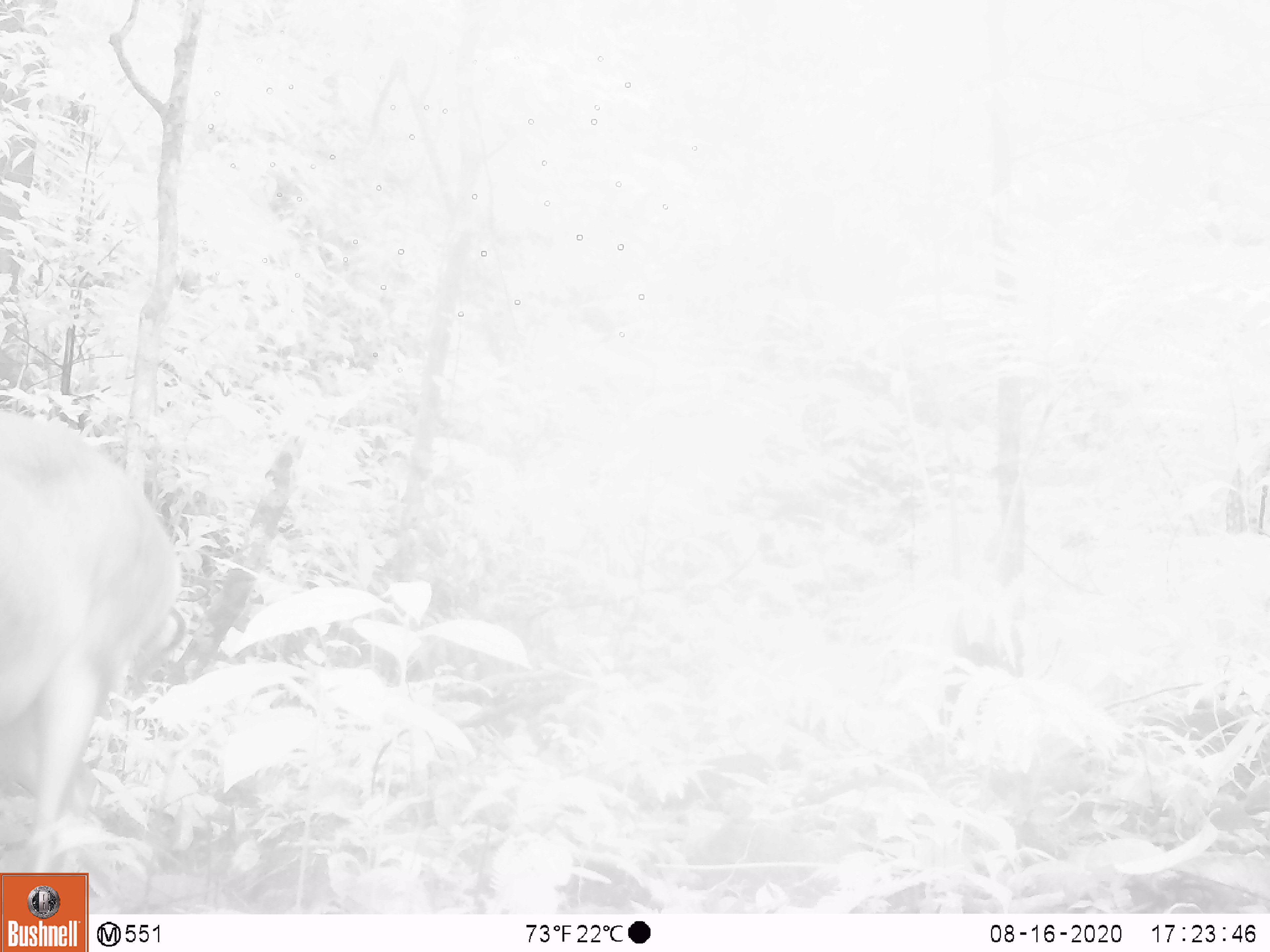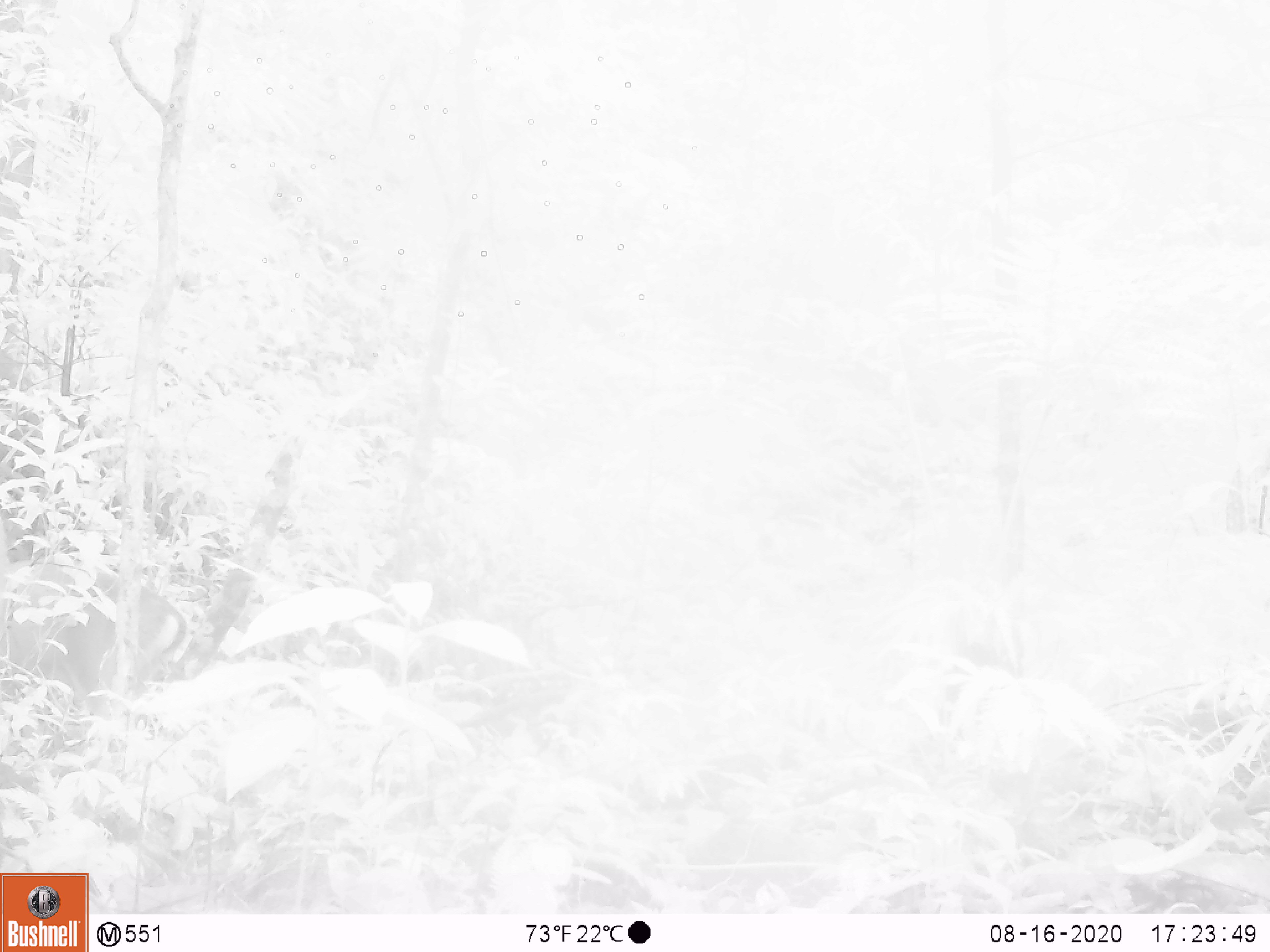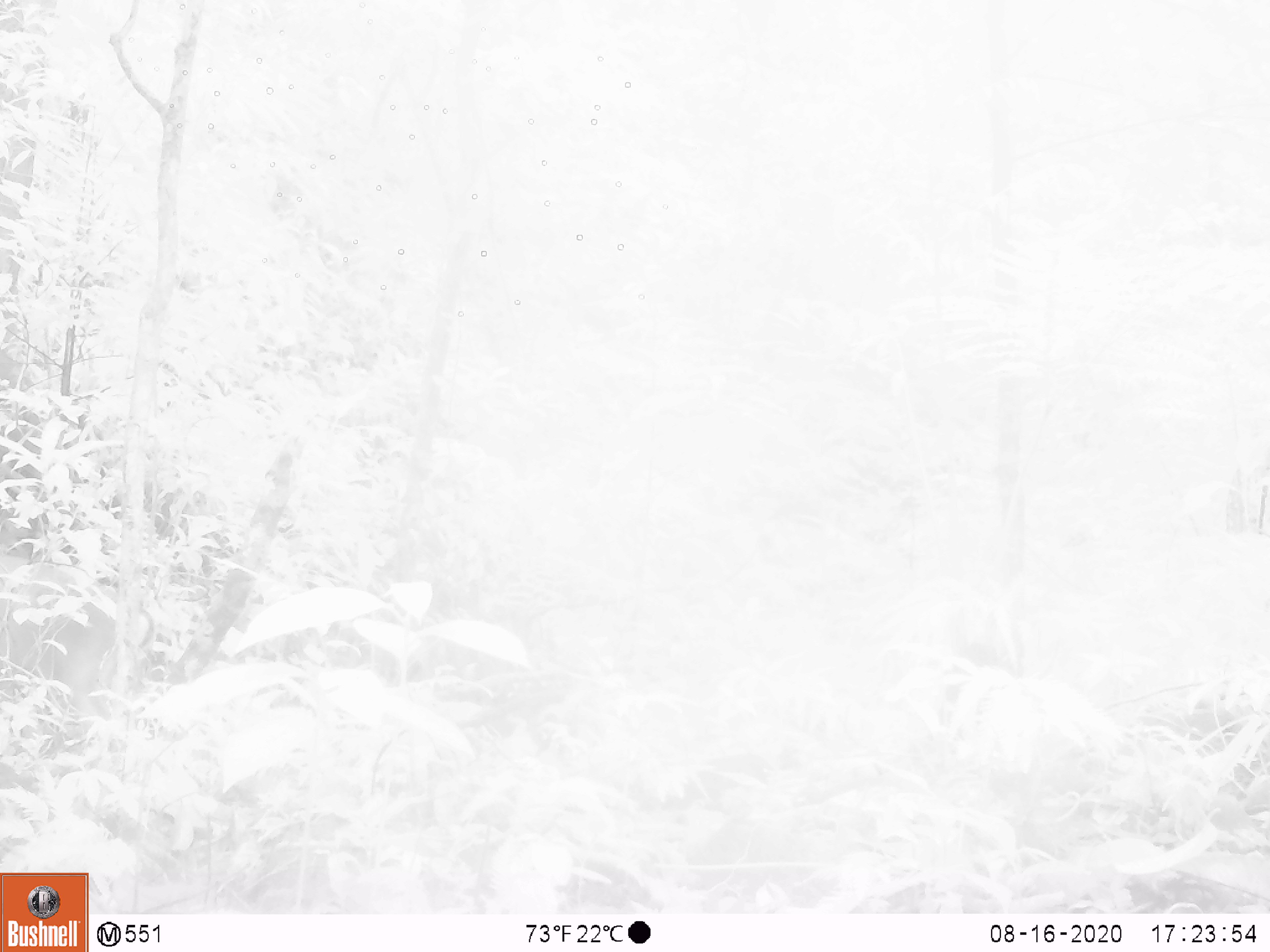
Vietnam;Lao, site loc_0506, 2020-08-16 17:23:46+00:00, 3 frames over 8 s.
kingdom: Animalia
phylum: Chordata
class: Mammalia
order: Artiodactyla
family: Cervidae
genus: Muntiacus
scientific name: Muntiacus vuquangensis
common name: large-antlered muntjac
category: large antlered muntjac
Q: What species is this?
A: Large antlered muntjac (large-antlered muntjac) (Muntiacus vuquangensis).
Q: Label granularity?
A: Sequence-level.